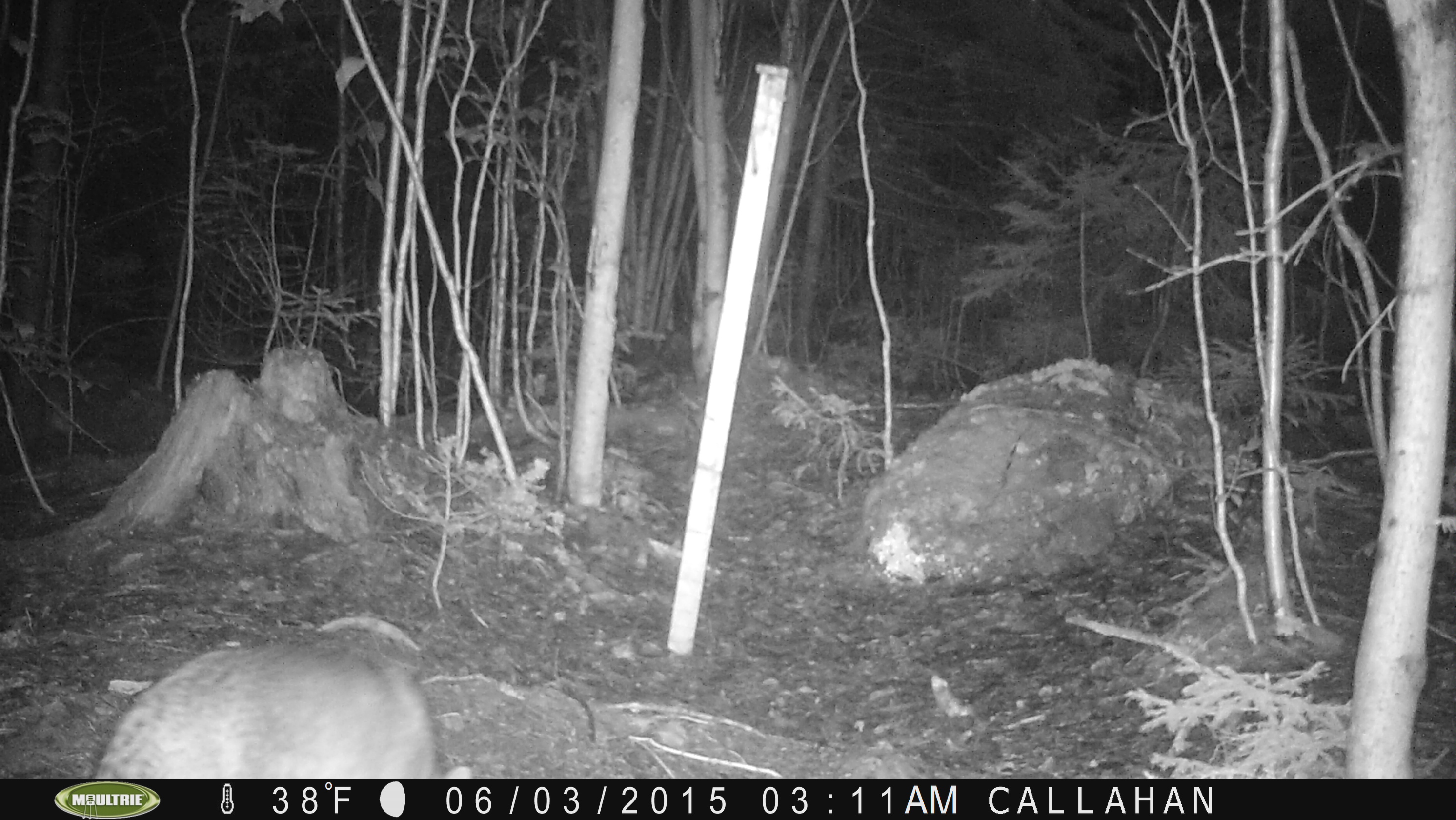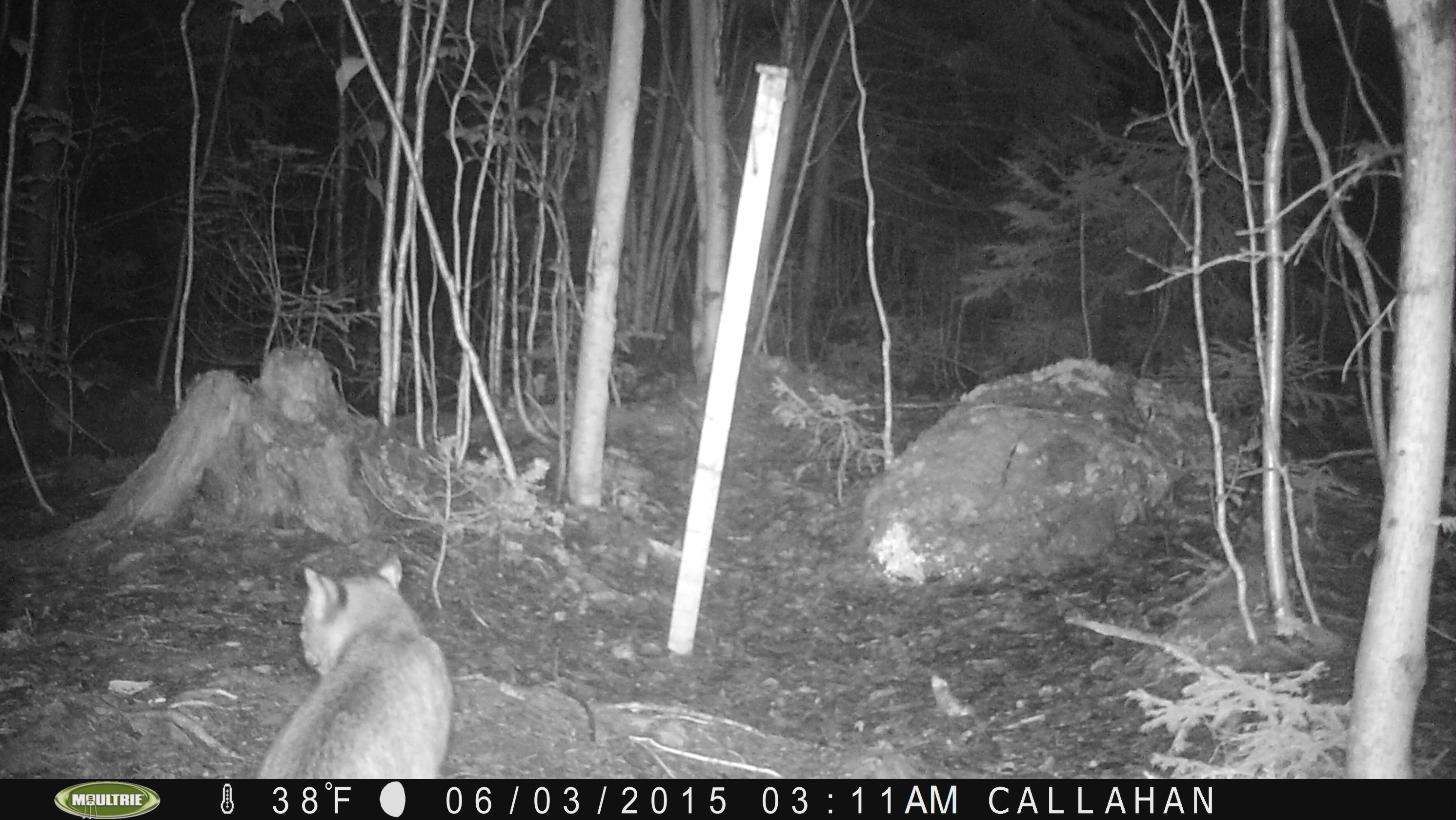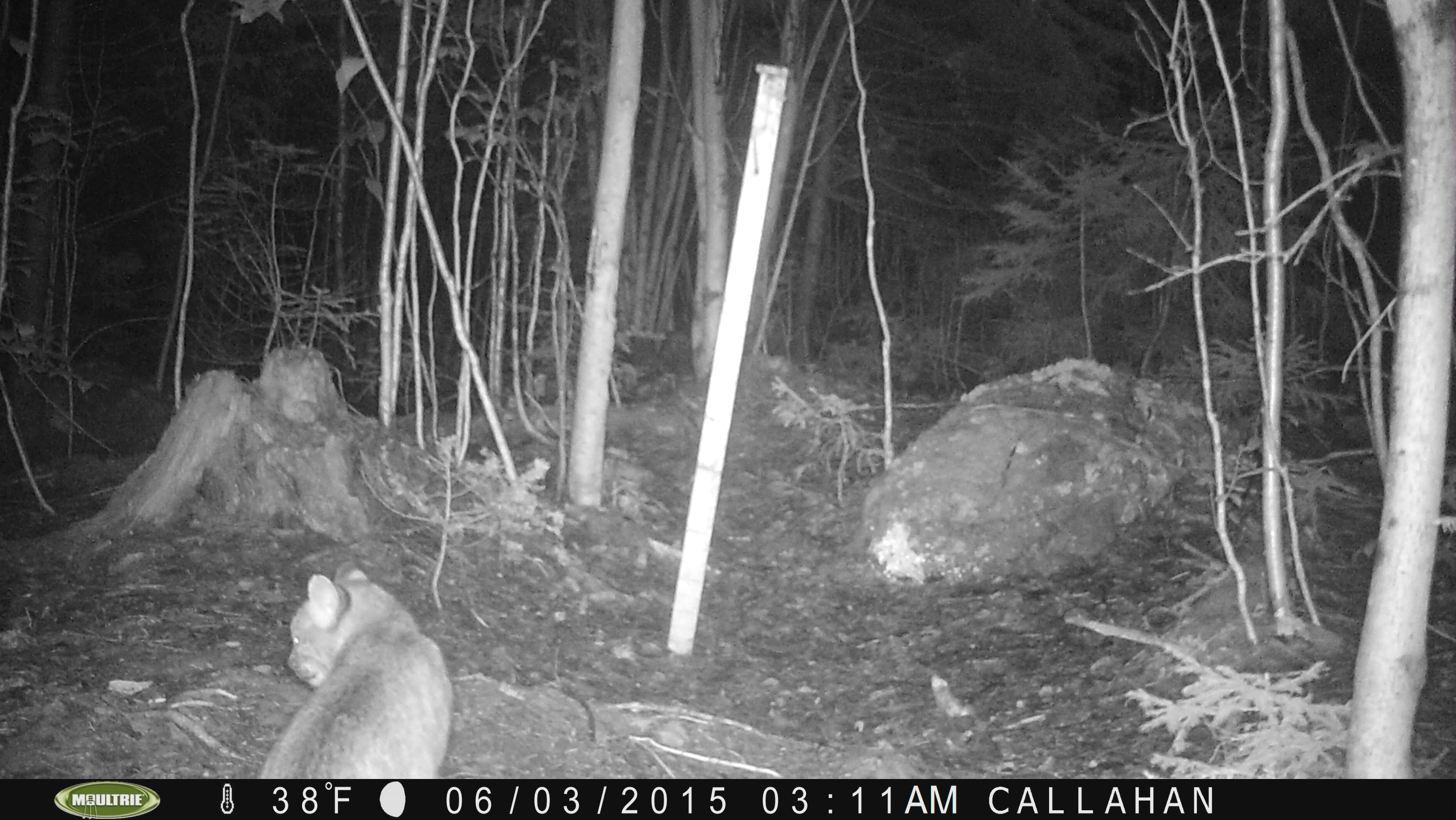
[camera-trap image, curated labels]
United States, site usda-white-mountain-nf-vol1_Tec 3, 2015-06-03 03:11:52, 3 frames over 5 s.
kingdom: Animalia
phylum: Chordata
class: Mammalia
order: Carnivora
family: Felidae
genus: Lynx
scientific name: Lynx rufus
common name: bobcat